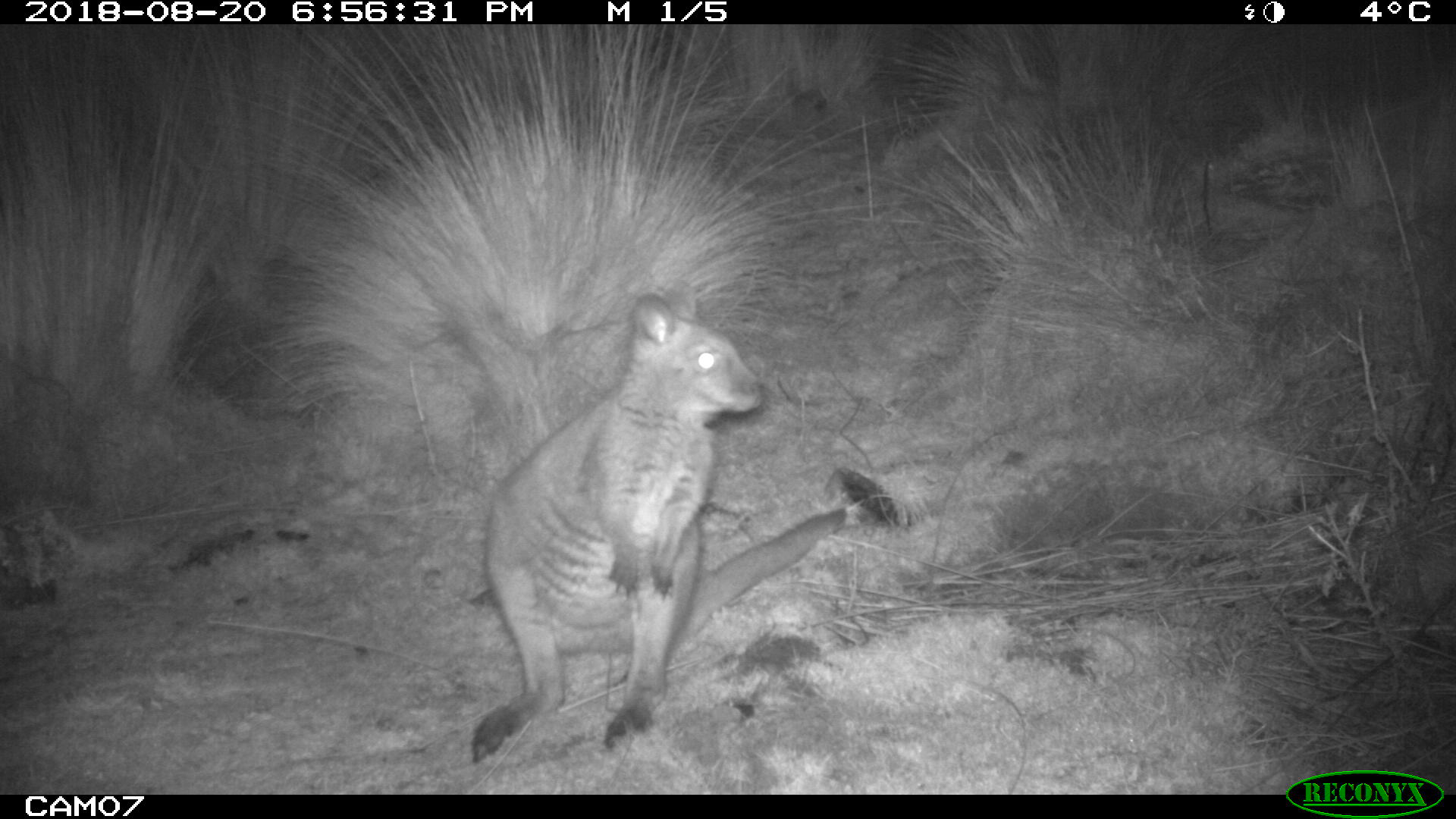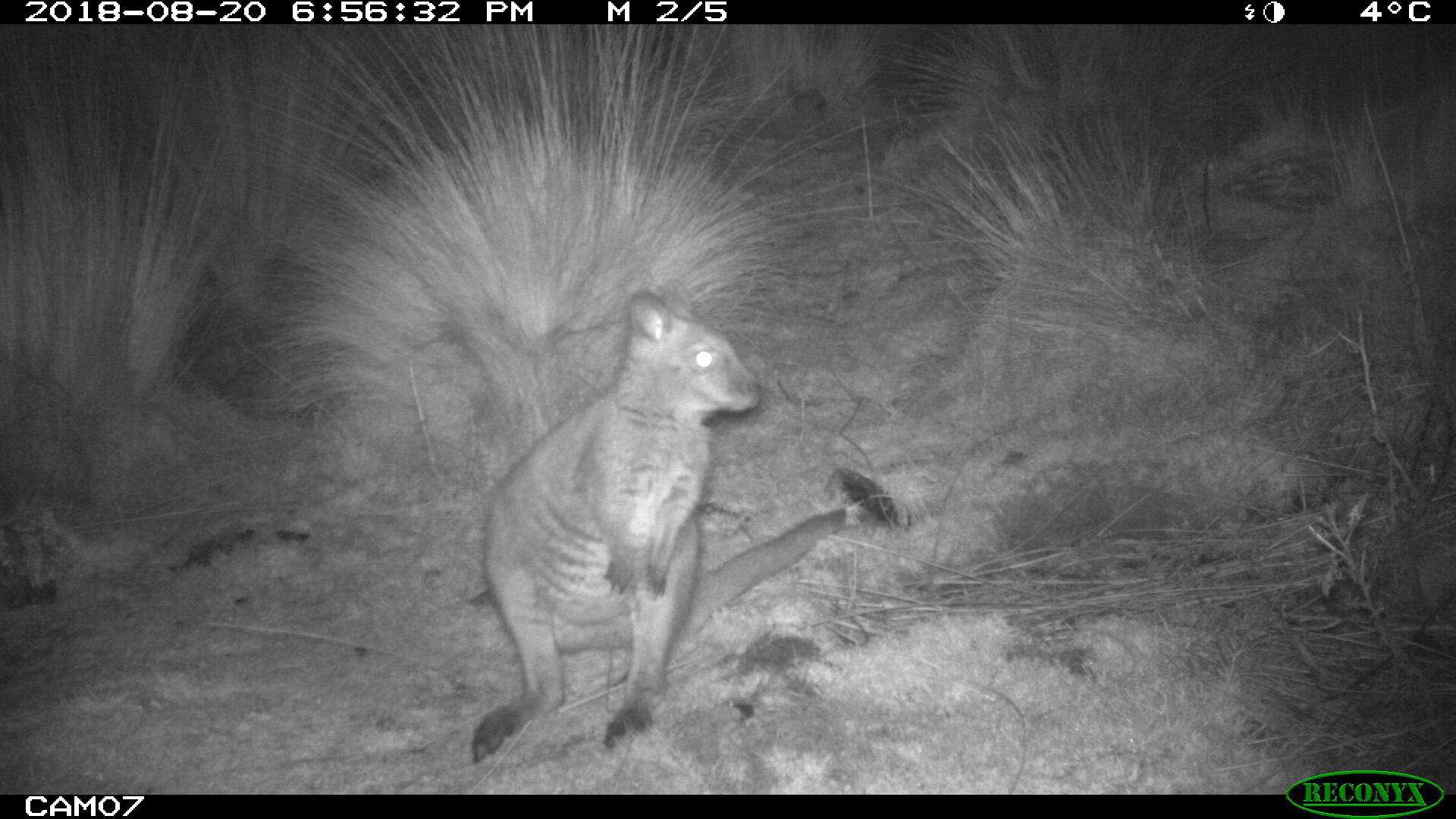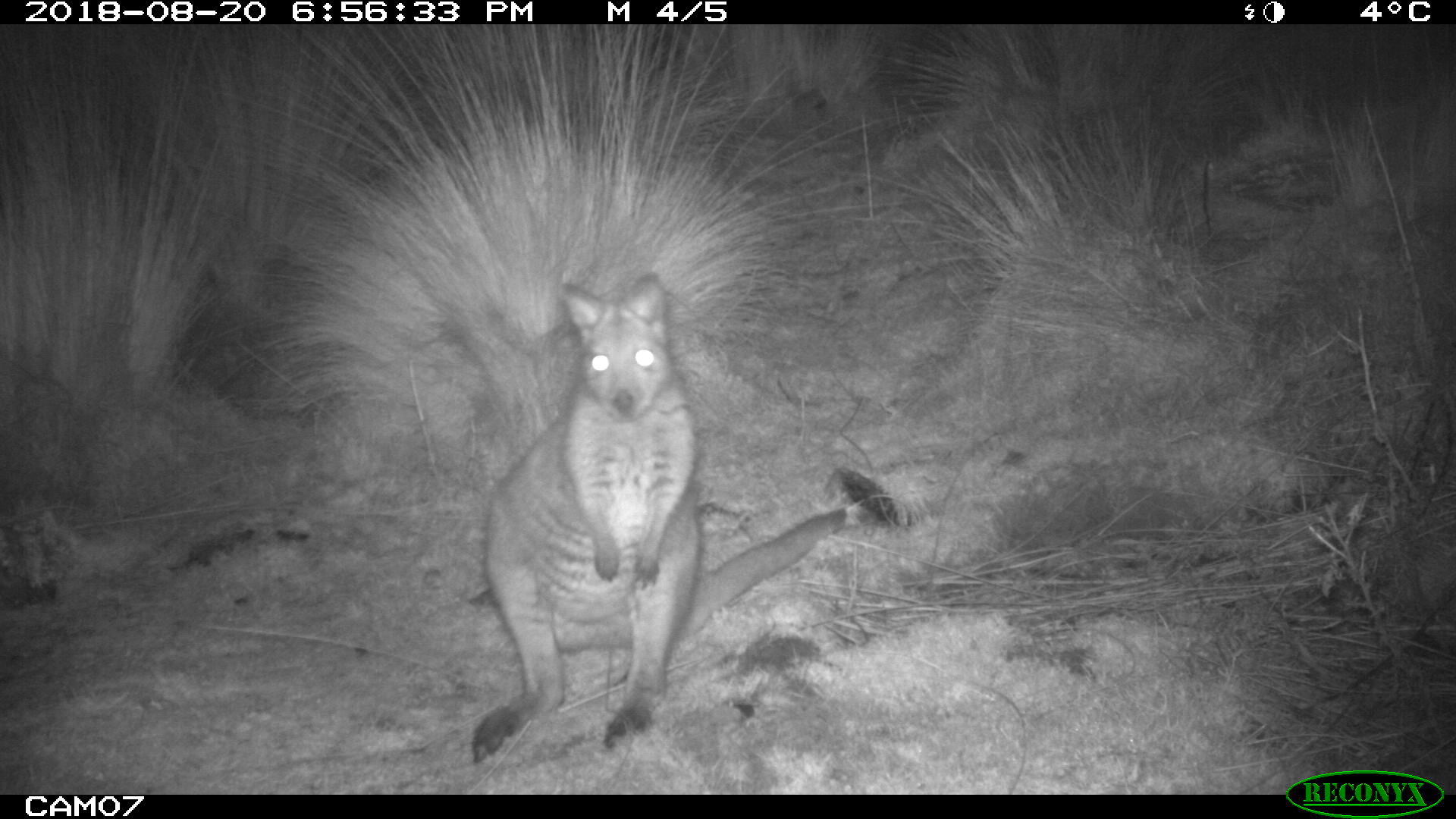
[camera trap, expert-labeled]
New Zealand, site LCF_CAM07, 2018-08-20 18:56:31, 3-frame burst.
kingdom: Animalia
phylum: Chordata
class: Mammalia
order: Diprotodontia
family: Macropodidae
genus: Notamacropus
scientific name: Notamacropus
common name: wallaby